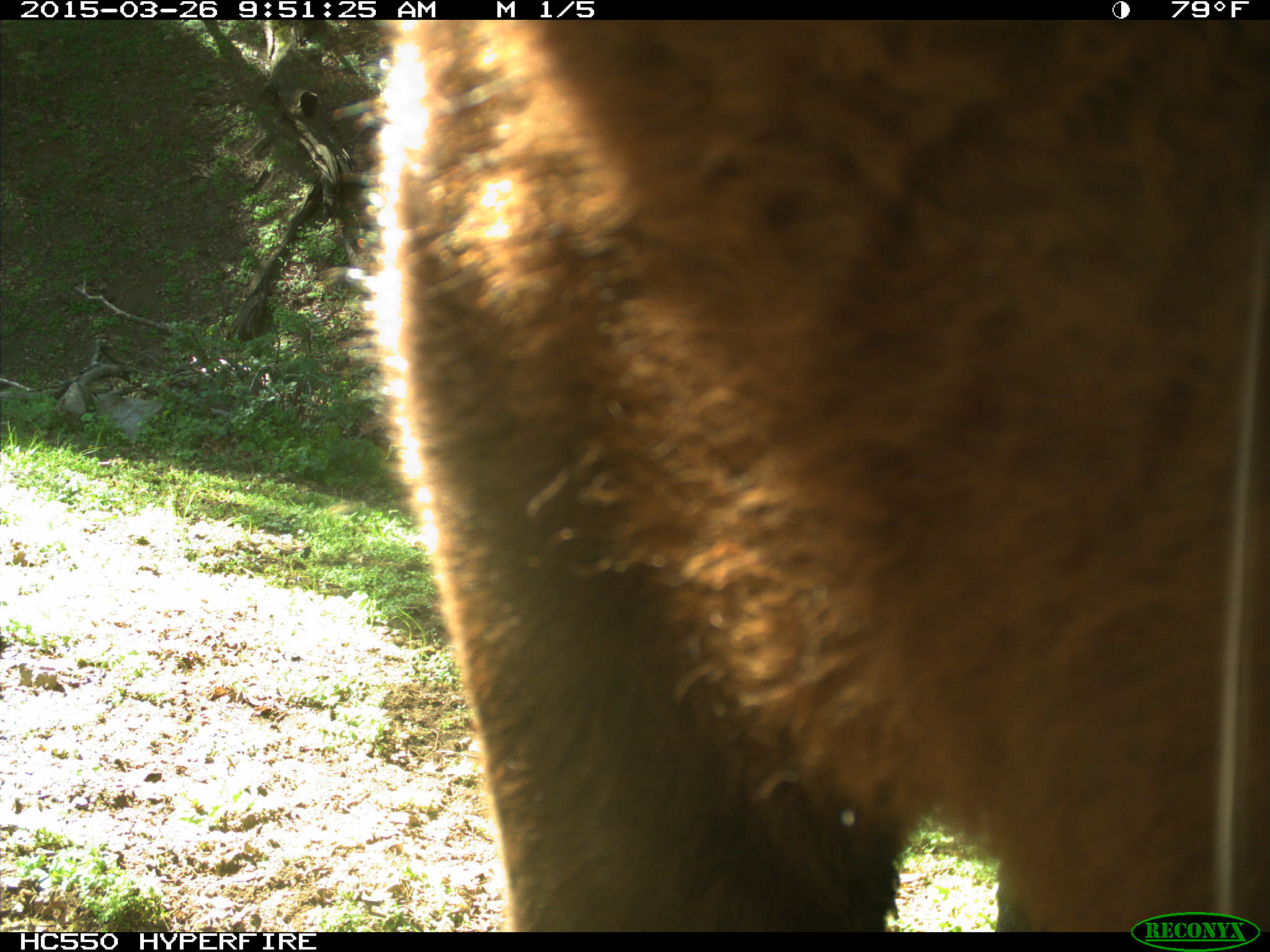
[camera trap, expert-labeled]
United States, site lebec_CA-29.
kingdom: Animalia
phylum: Chordata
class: Mammalia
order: Artiodactyla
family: Bovidae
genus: Bos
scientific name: Bos taurus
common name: domestic cow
Bos taurus (domestic cow).